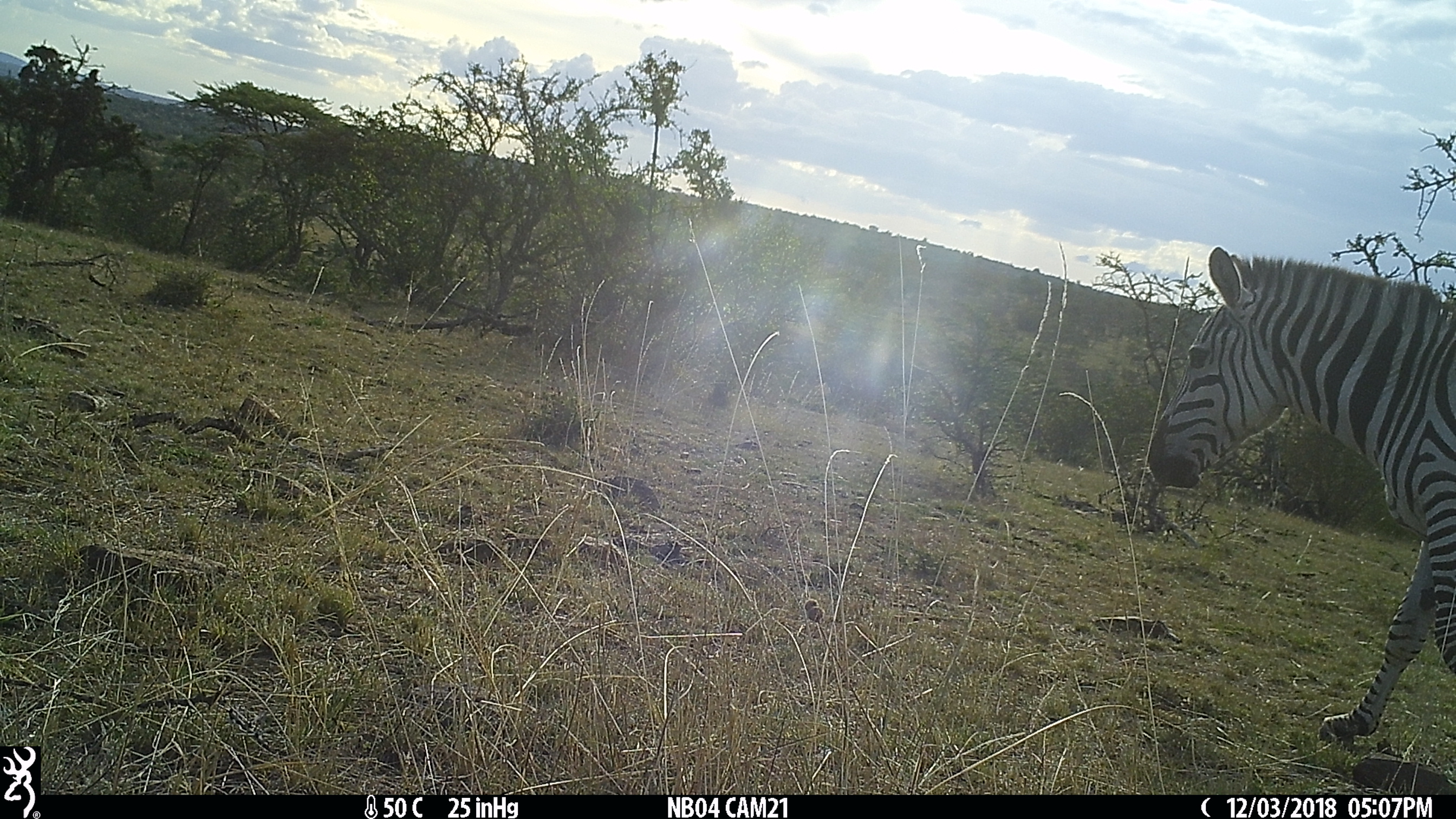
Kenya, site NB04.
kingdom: Animalia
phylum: Chordata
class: Mammalia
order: Perissodactyla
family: Equidae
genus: Equus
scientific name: Equus quagga burchellii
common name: burchell's zebra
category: zebra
Zebra (burchell's zebra) (Equus quagga burchellii).